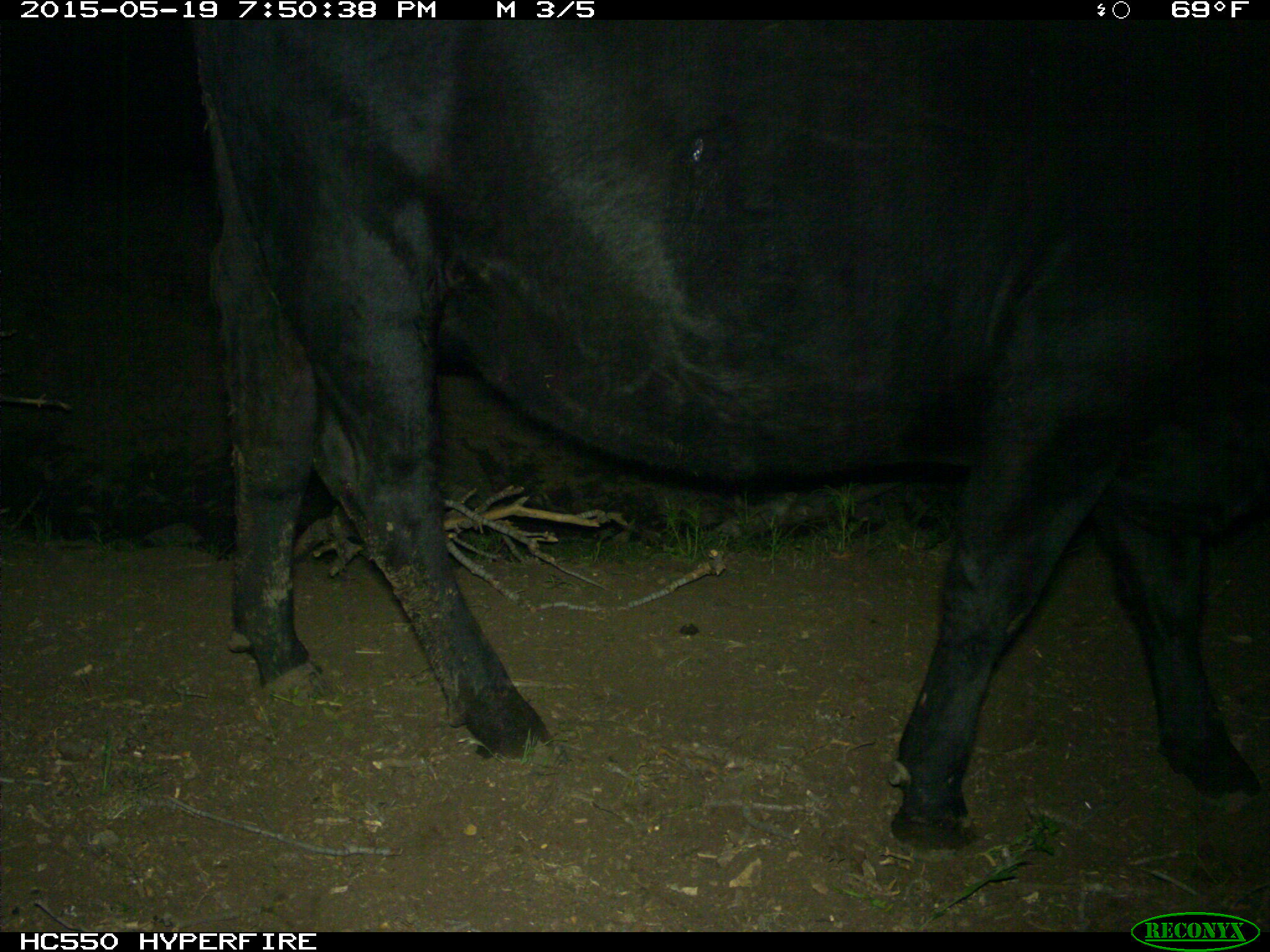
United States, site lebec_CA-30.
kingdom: Animalia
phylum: Chordata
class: Mammalia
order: Artiodactyla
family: Bovidae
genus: Bos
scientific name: Bos taurus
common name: domestic cow